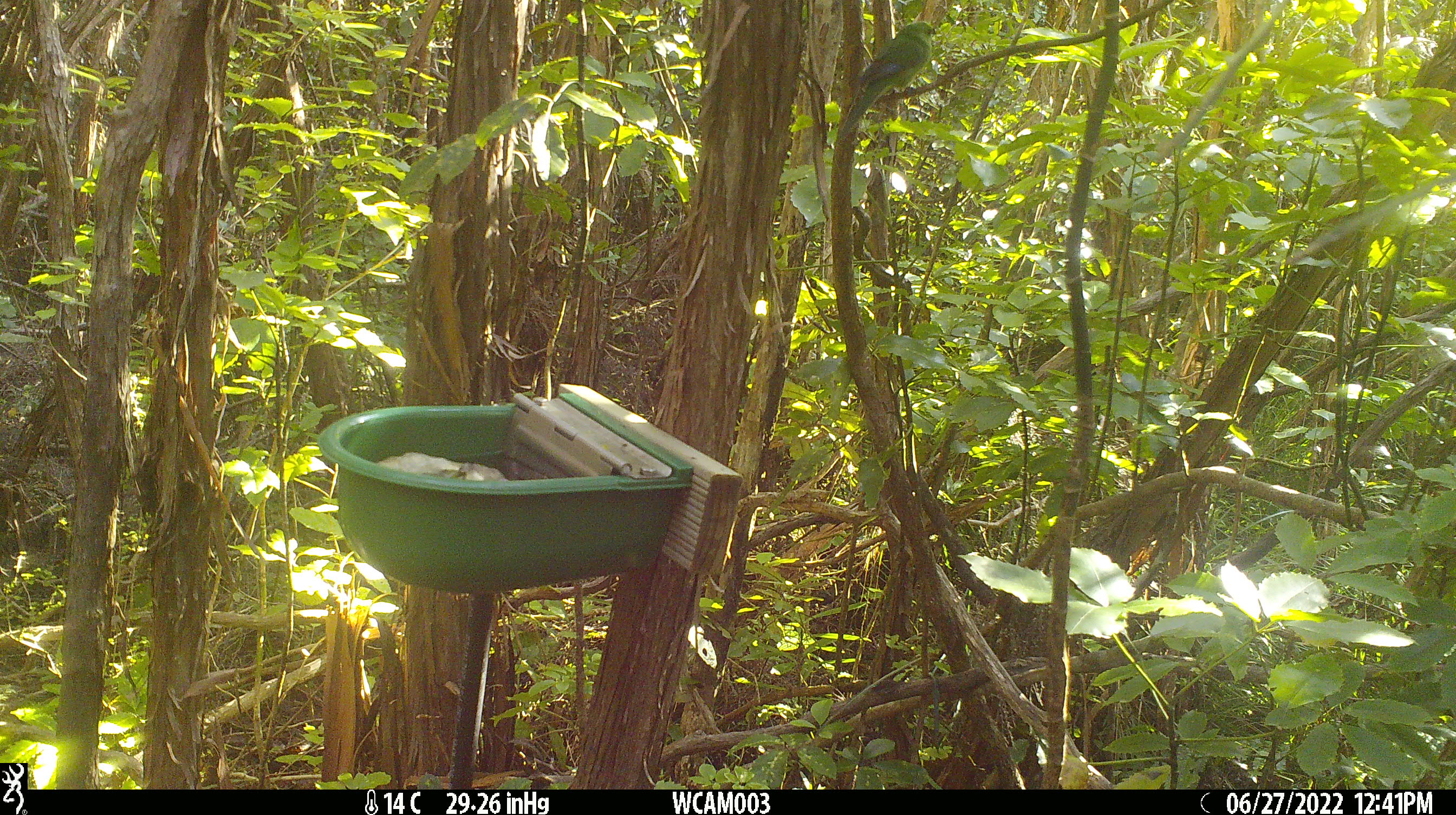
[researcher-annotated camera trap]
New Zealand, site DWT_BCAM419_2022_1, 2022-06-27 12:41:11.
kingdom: Animalia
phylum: Chordata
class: Aves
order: Psittaciformes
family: Psittaculidae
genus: Cyanoramphus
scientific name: Cyanoramphus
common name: parakeet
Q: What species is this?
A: Parakeet (Cyanoramphus).